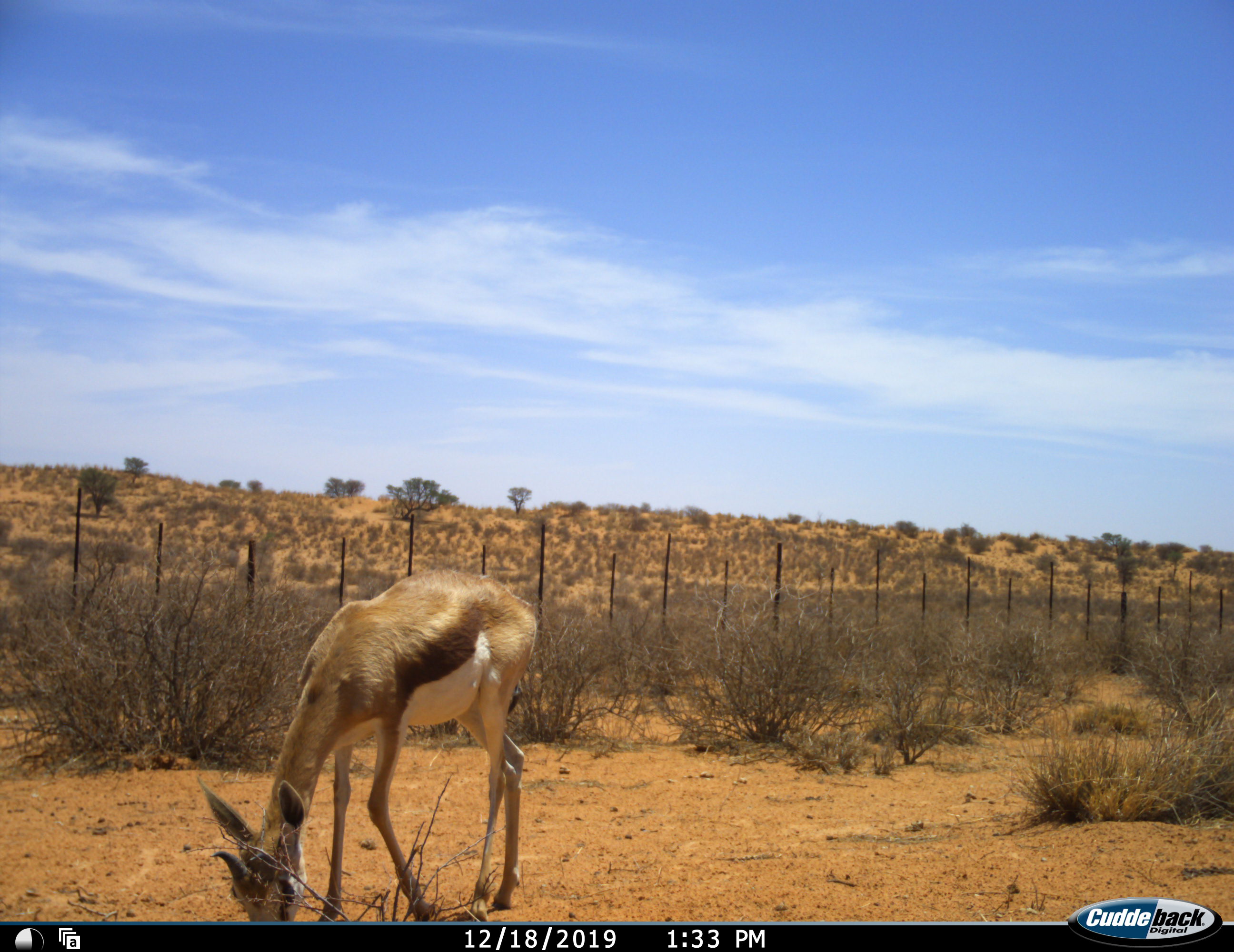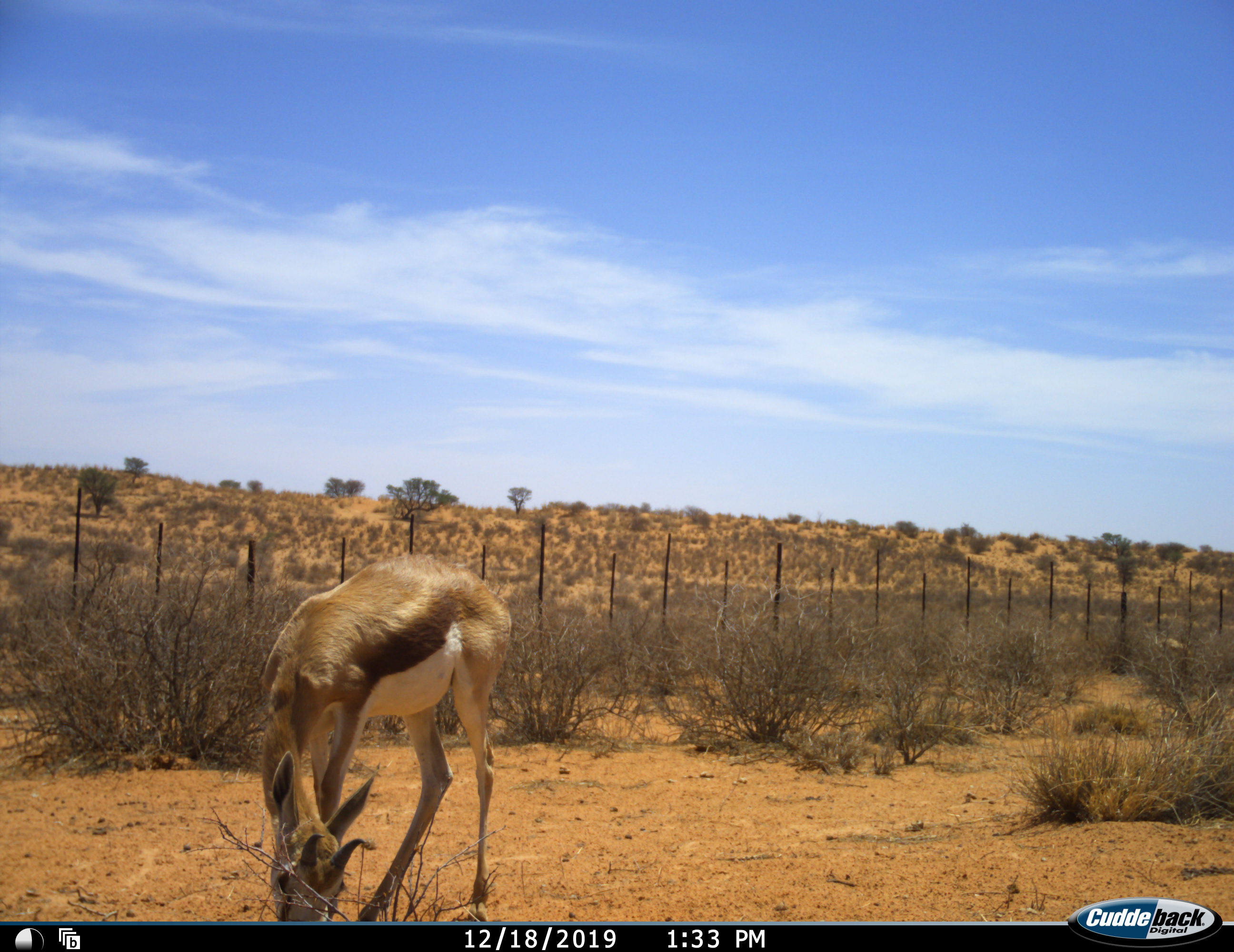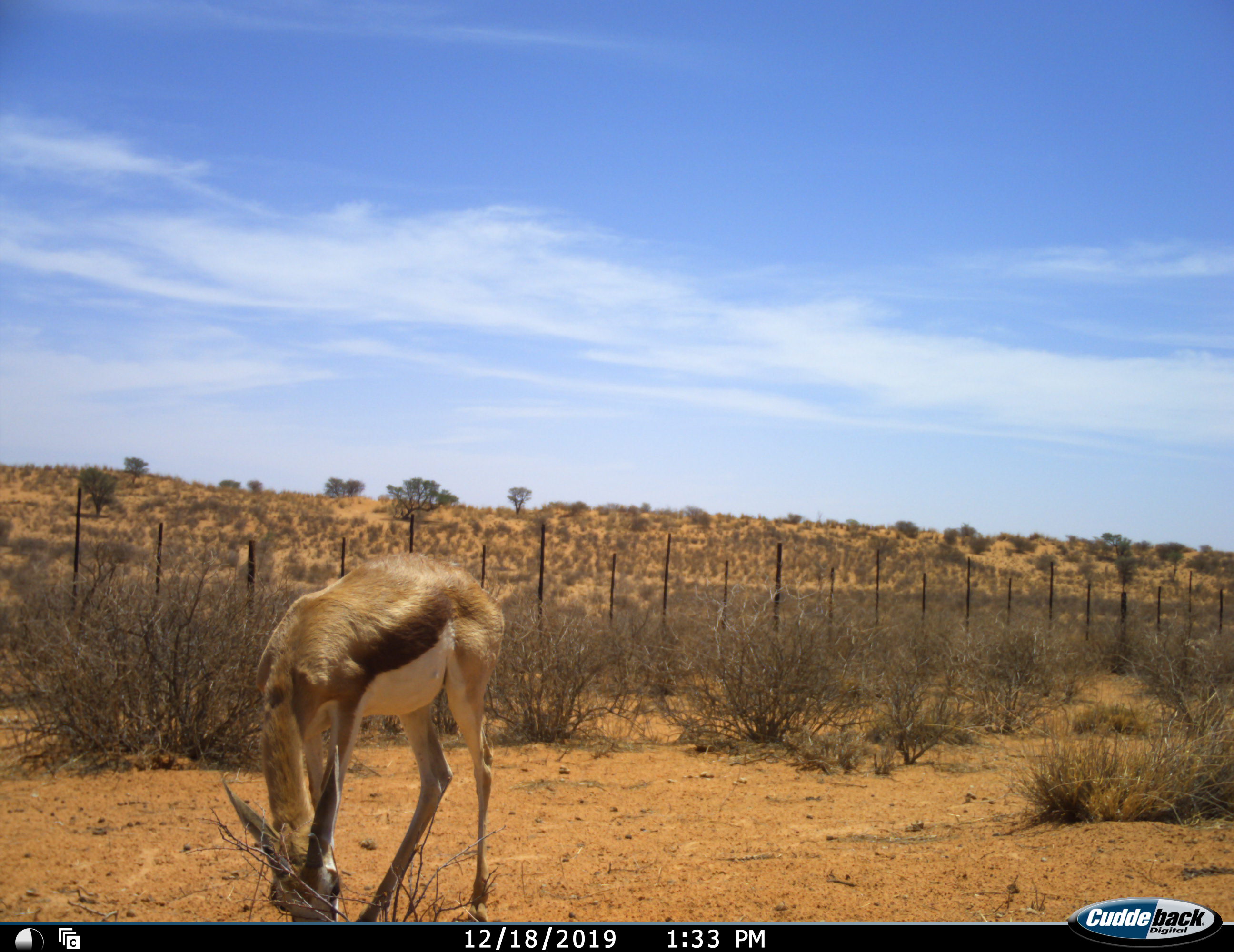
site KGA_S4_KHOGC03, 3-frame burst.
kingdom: Animalia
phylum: Chordata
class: Mammalia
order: Artiodactyla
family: Bovidae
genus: Antidorcas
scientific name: Antidorcas marsupialis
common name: springbok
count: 1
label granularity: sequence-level